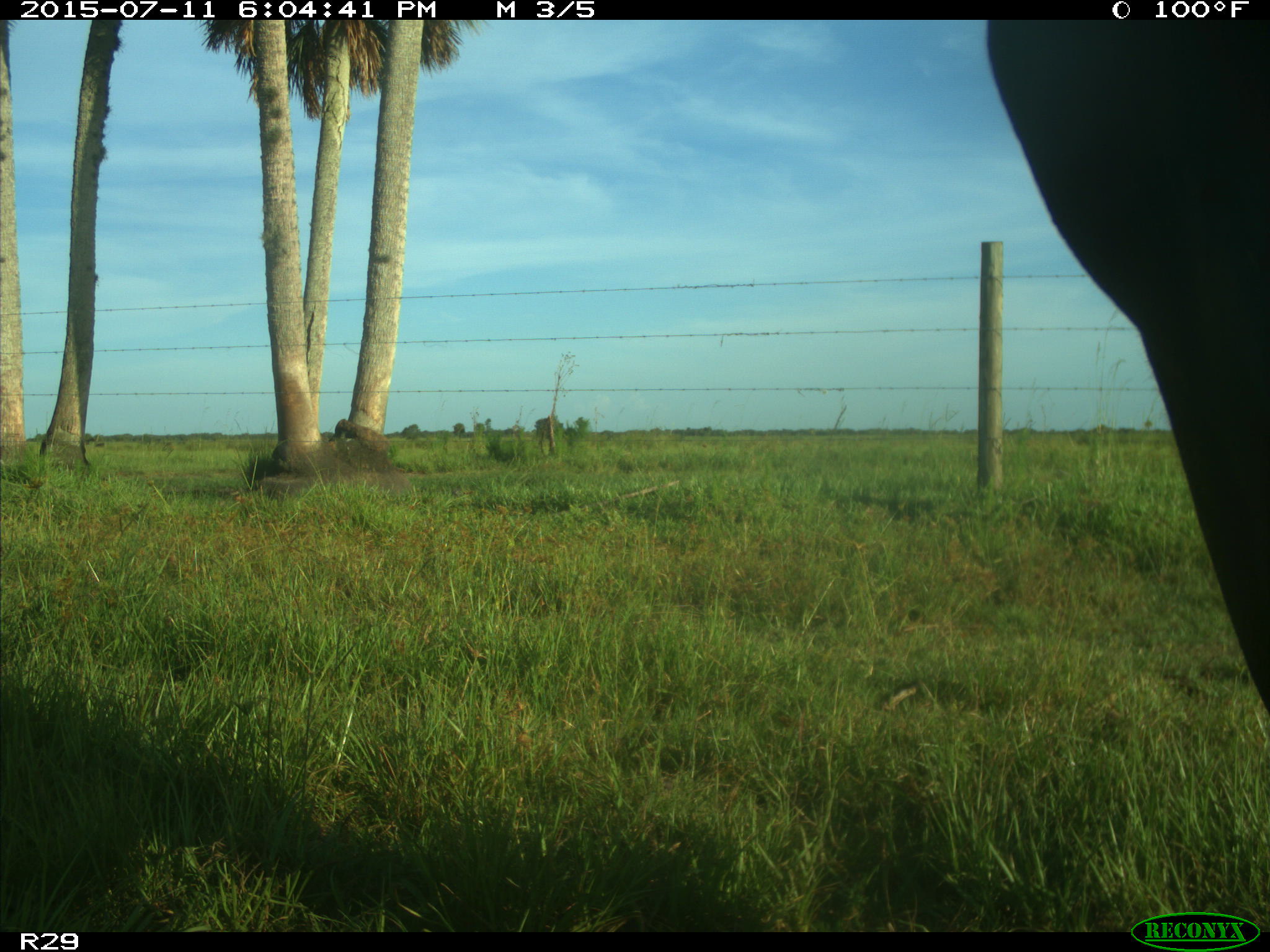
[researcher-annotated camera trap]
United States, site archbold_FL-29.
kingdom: Animalia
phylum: Chordata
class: Mammalia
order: Artiodactyla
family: Bovidae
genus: Bos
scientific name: Bos taurus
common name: domestic cow